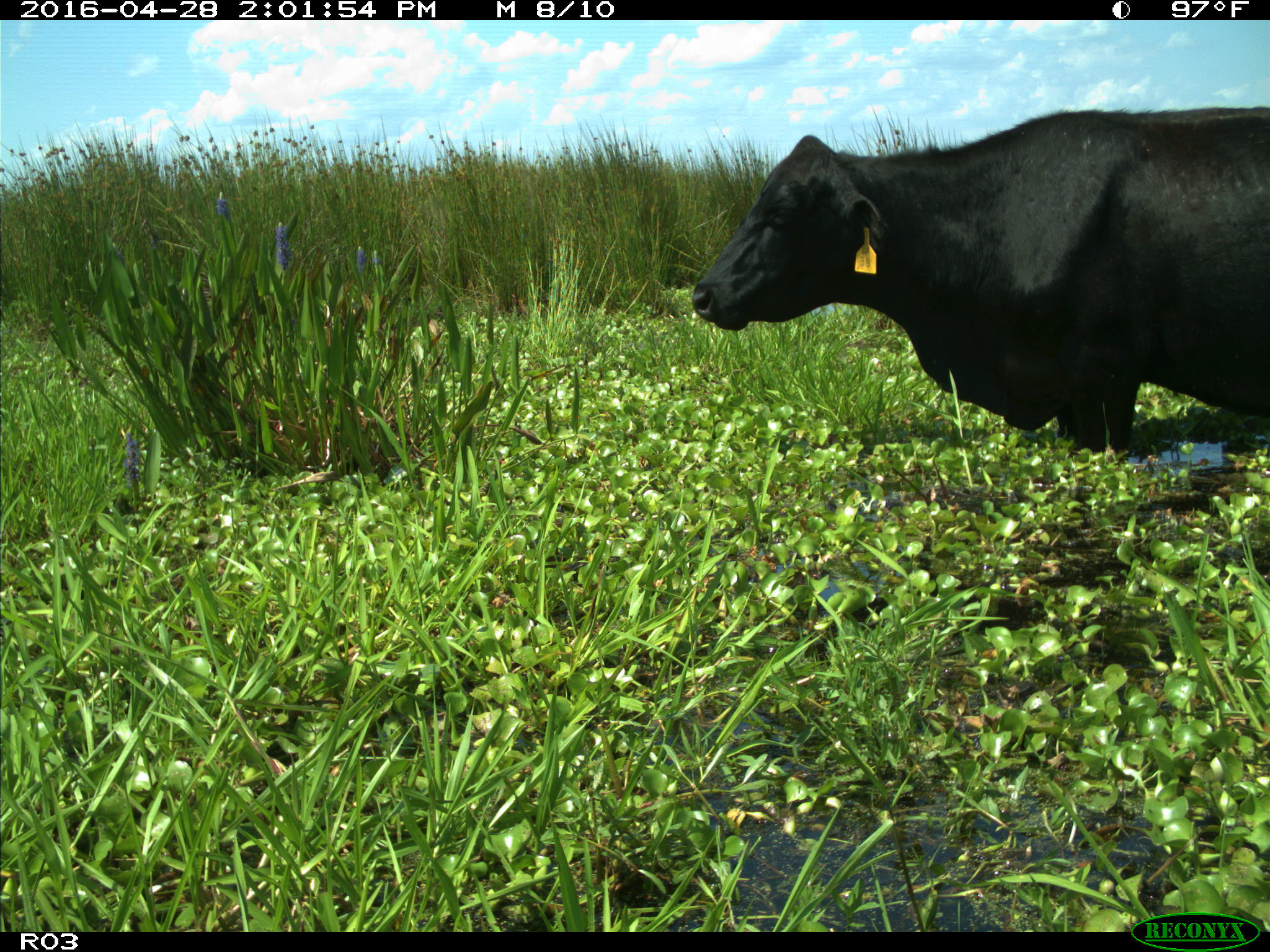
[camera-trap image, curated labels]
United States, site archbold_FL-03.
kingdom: Animalia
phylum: Chordata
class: Mammalia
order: Artiodactyla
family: Bovidae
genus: Bos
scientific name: Bos taurus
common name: domestic cow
Bos taurus (domestic cow).